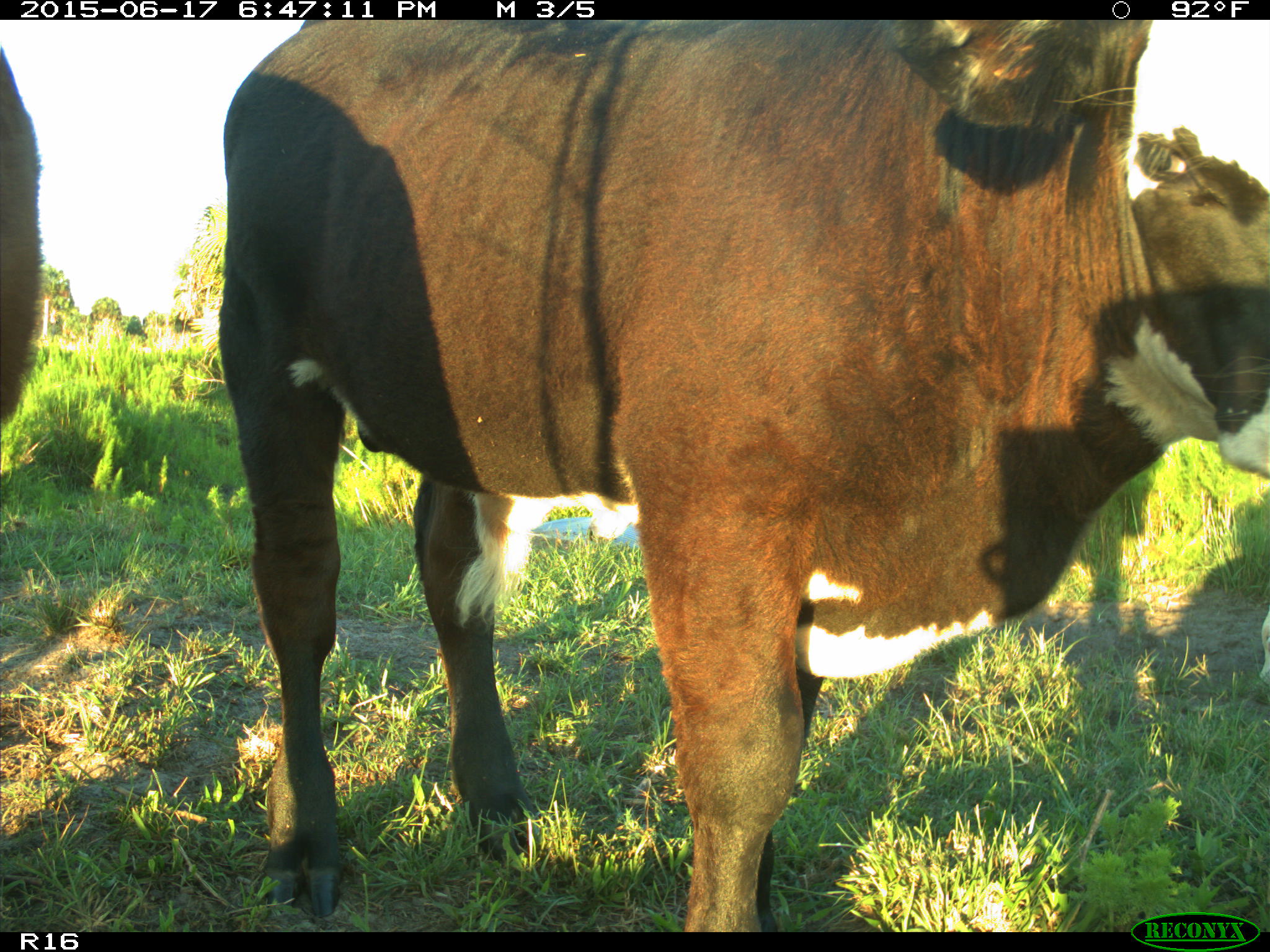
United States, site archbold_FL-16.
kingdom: Animalia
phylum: Chordata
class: Mammalia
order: Artiodactyla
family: Bovidae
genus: Bos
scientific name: Bos taurus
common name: domestic cow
Bos taurus (domestic cow).